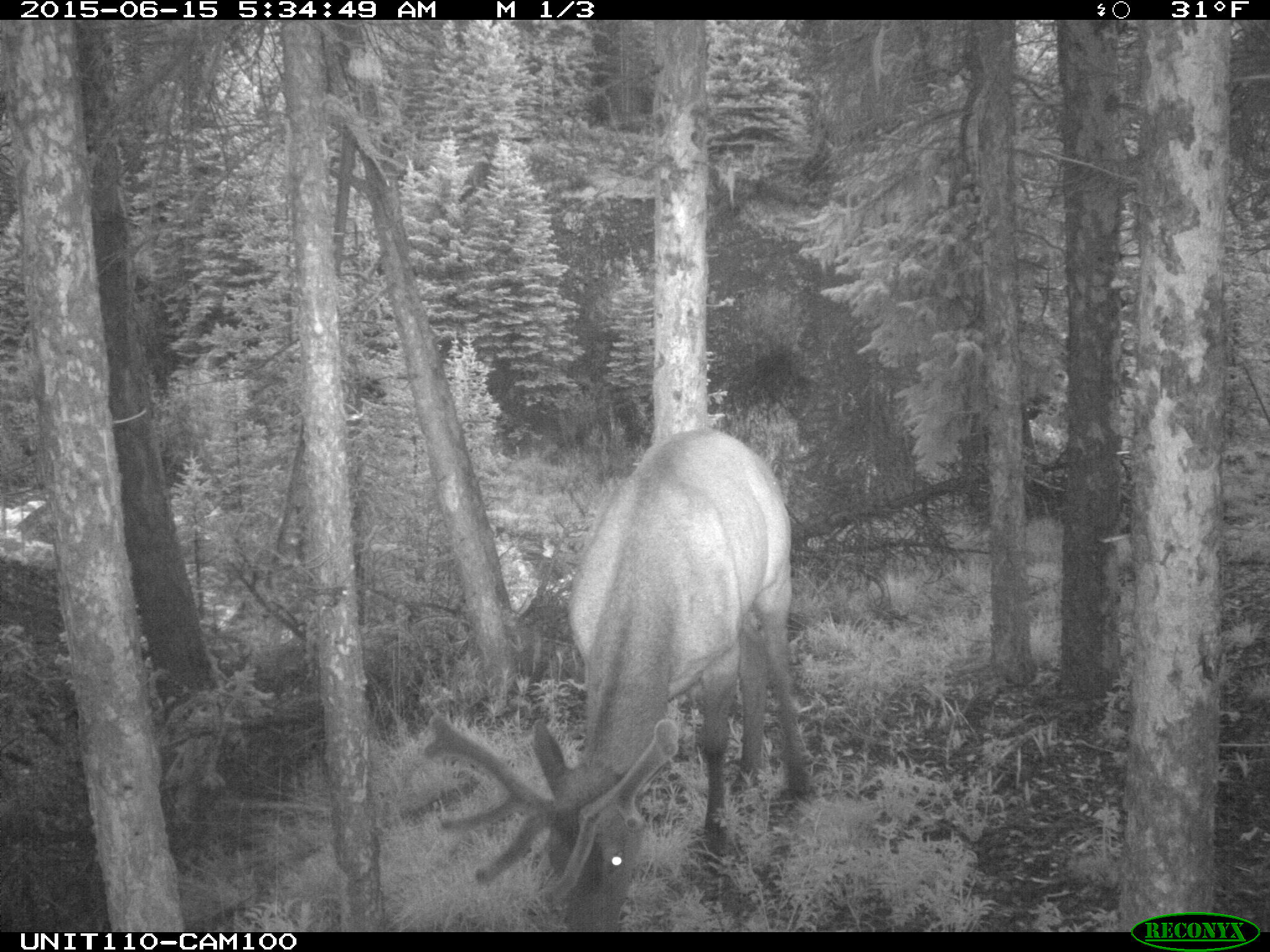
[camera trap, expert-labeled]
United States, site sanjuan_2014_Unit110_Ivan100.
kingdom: Animalia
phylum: Chordata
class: Mammalia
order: Artiodactyla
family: Cervidae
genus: Cervus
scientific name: Cervus elaphus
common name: red deer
Cervus elaphus (red deer).